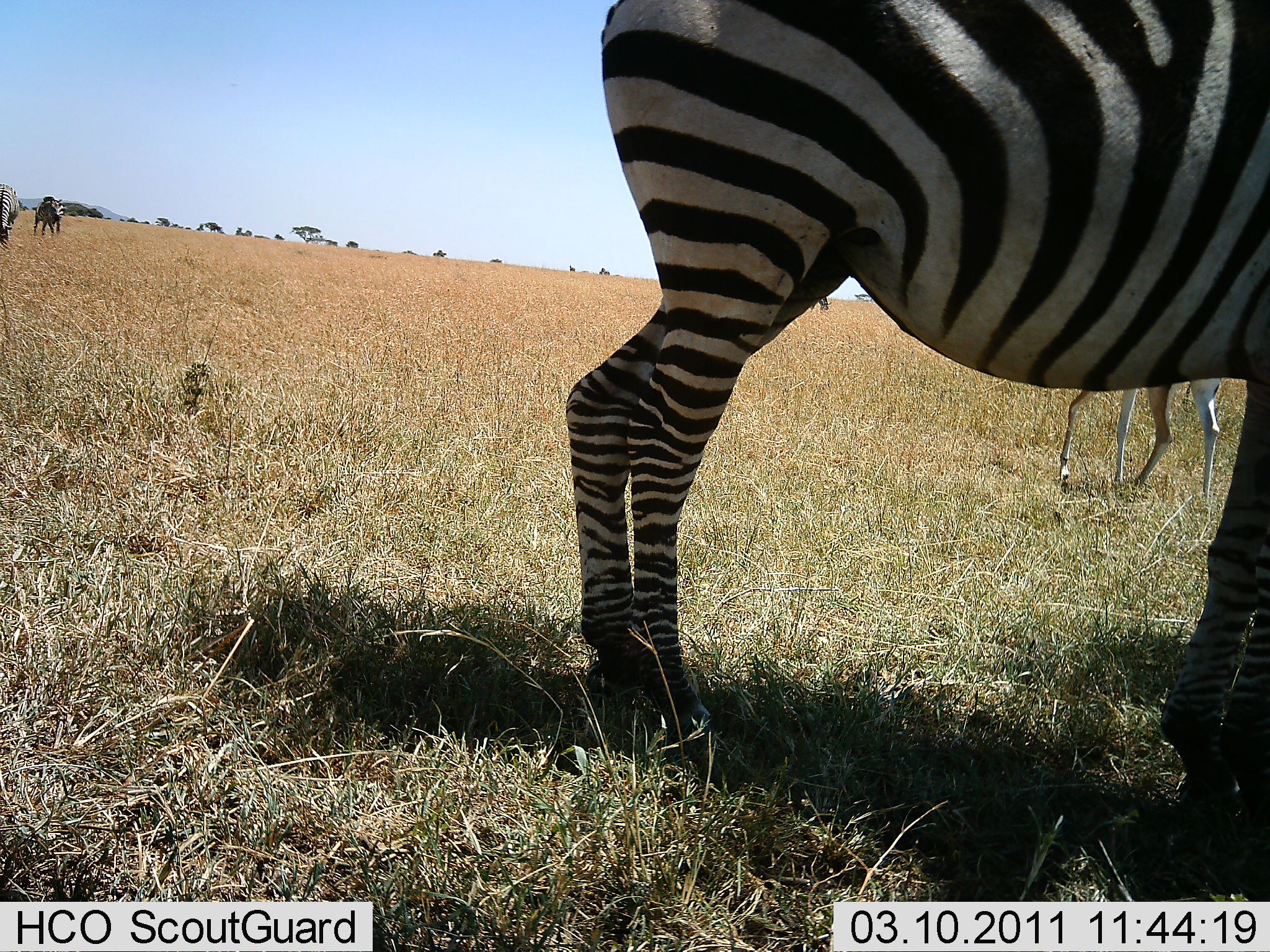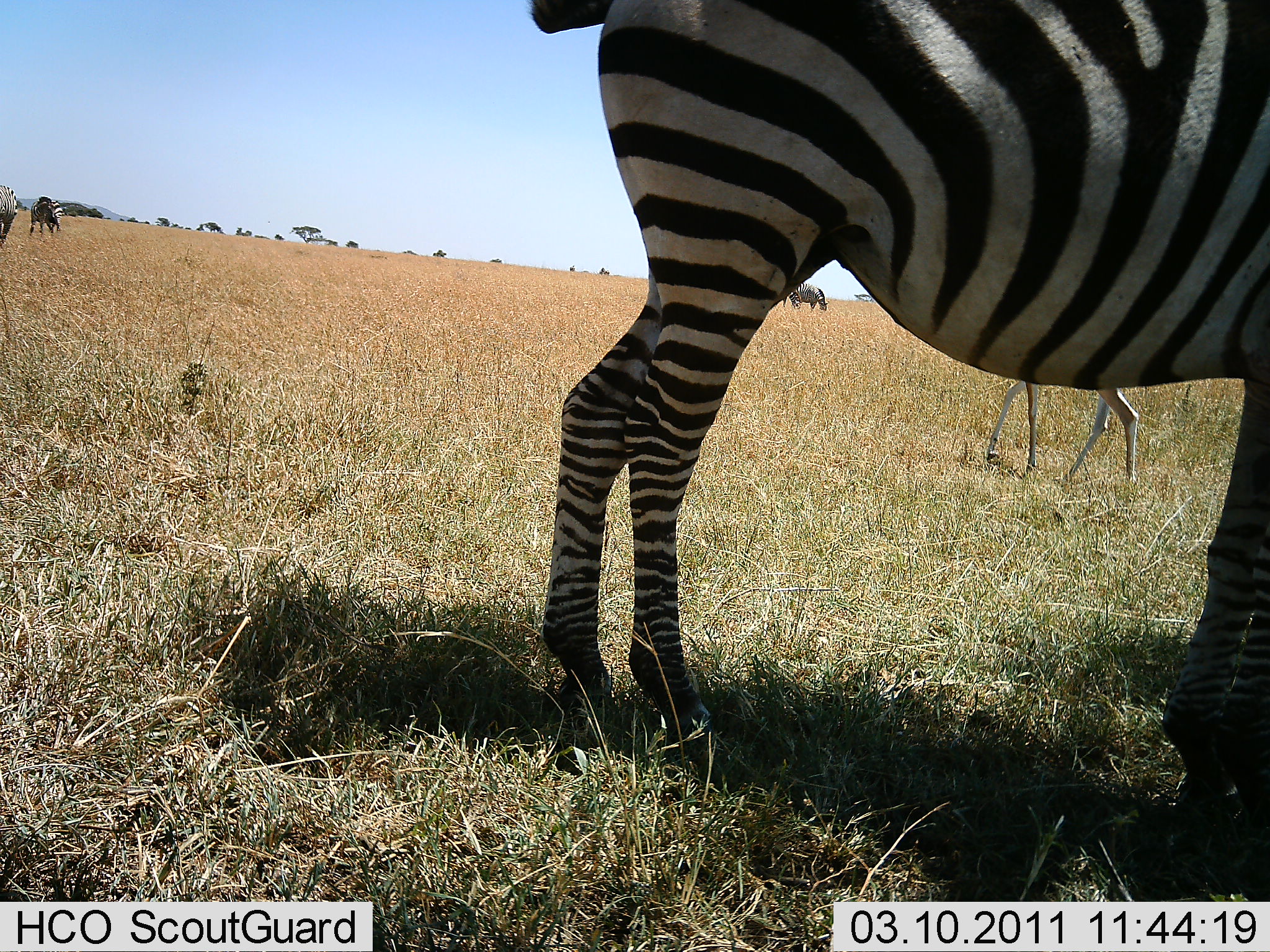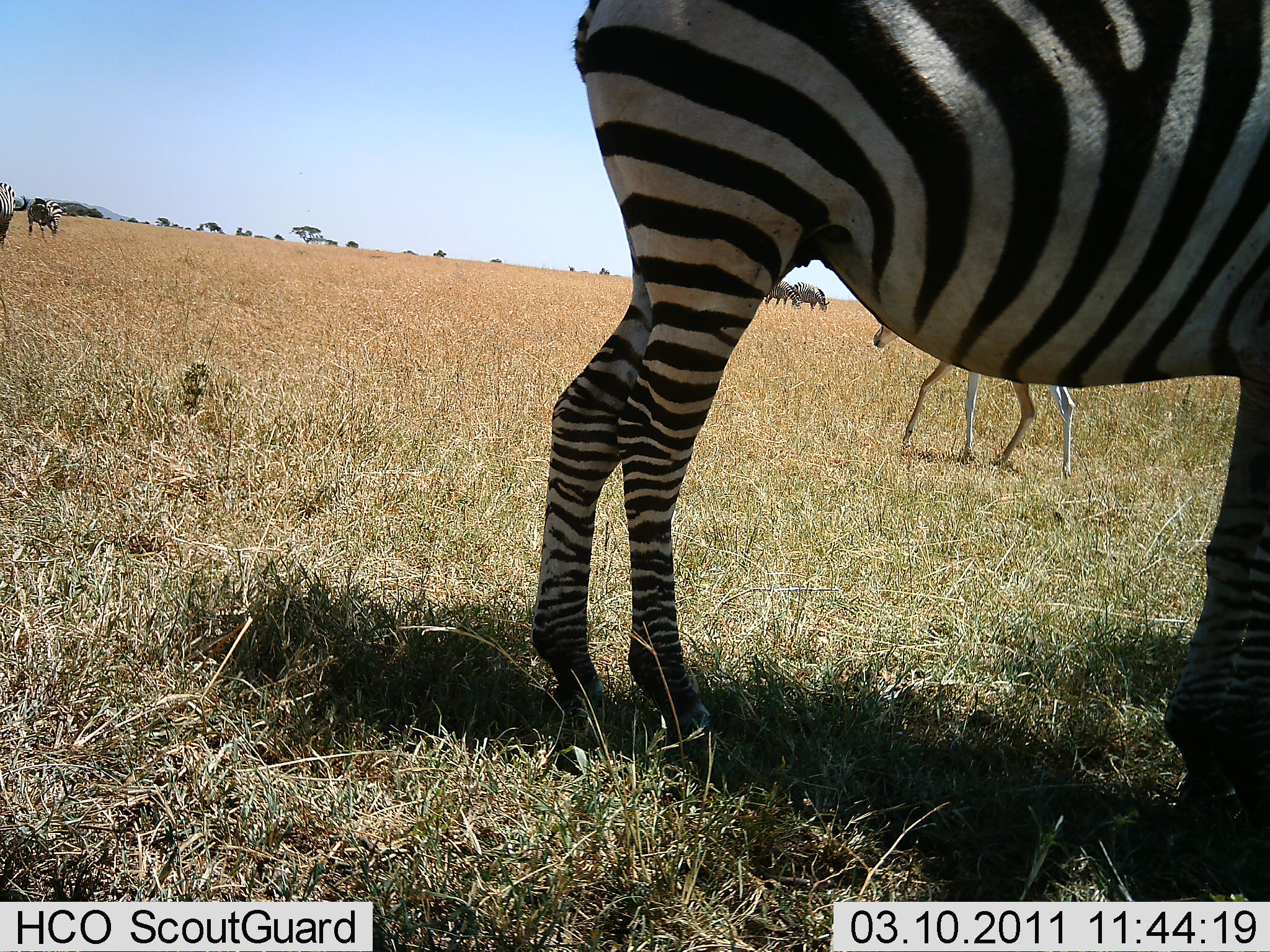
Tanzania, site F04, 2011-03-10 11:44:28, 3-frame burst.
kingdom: Animalia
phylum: Chordata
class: Mammalia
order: Artiodactyla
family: Bovidae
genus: Eudorcas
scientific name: Eudorcas thomsonii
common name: thomson's gazelle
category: gazellethomsons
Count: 1.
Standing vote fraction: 33%.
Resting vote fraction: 0%.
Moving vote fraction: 67%.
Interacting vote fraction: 0%.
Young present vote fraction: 0%.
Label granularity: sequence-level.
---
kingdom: Animalia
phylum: Chordata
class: Mammalia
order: Perissodactyla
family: Equidae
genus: Equus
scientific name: Equus quagga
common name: plains zebra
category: zebra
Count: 3.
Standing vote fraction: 86%.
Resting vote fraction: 0%.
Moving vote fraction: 23%.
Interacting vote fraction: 0%.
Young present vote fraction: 9%.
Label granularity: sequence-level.